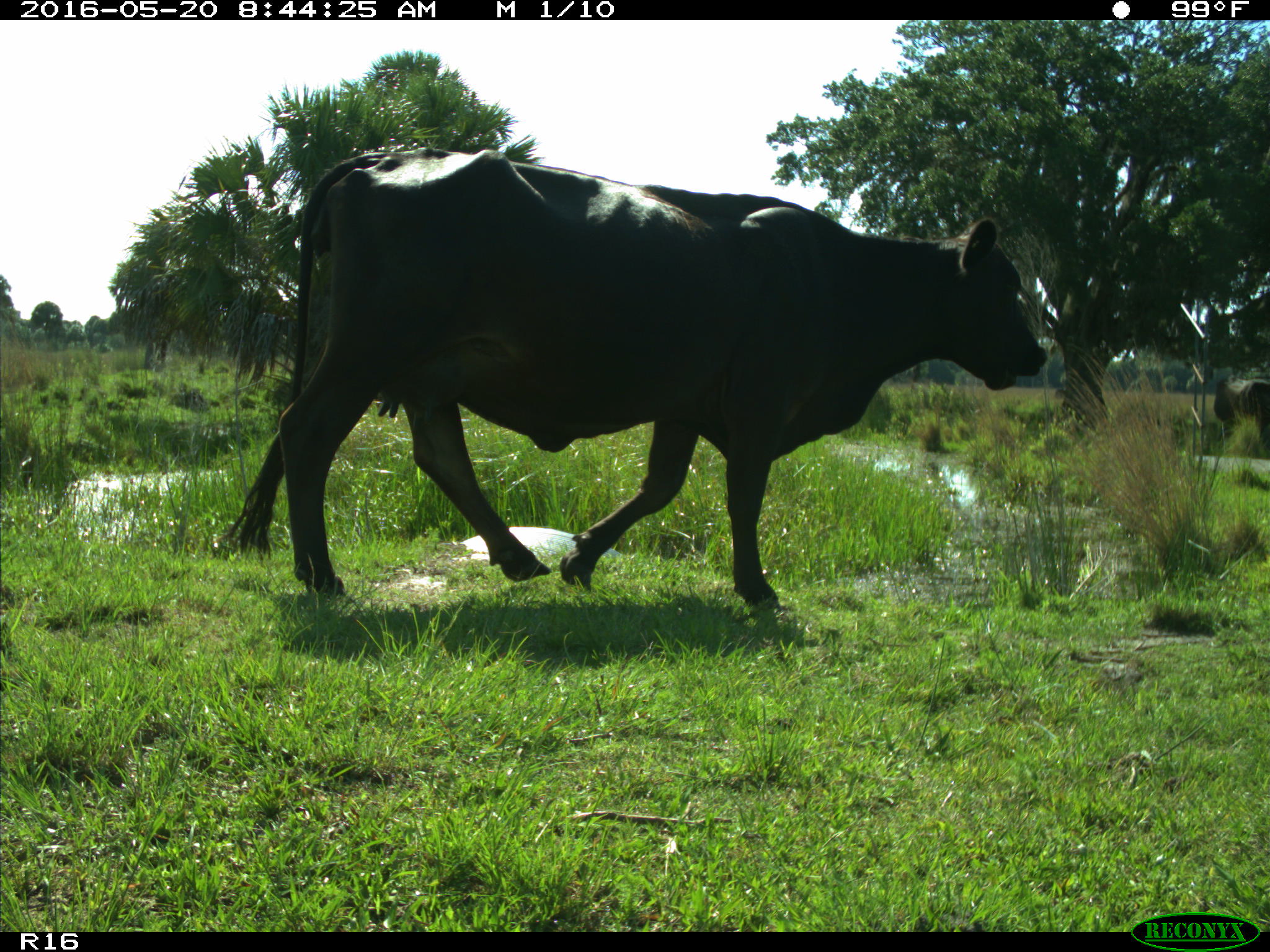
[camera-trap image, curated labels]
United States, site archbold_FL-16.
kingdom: Animalia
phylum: Chordata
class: Mammalia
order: Artiodactyla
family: Bovidae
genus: Bos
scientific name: Bos taurus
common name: domestic cow